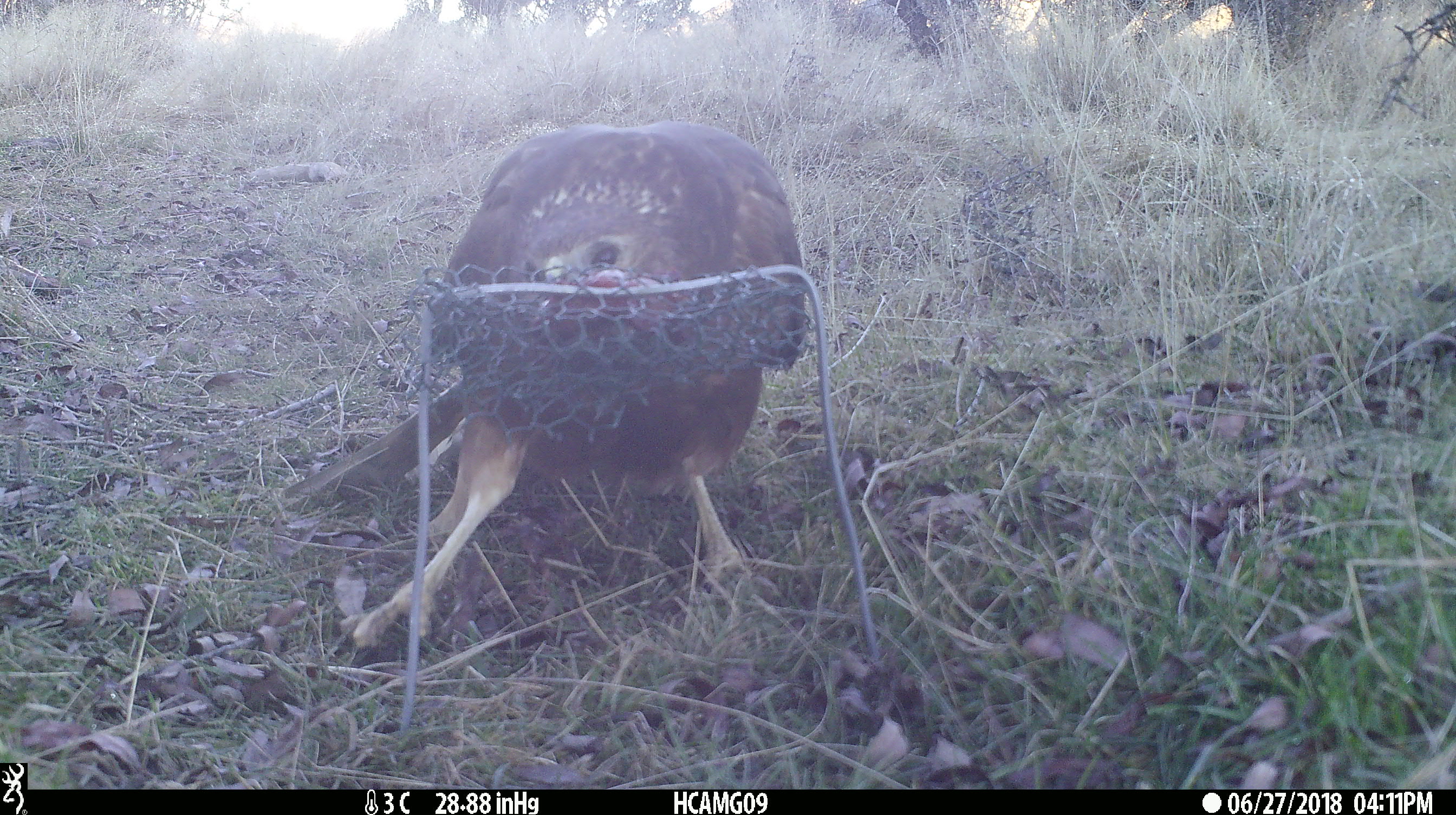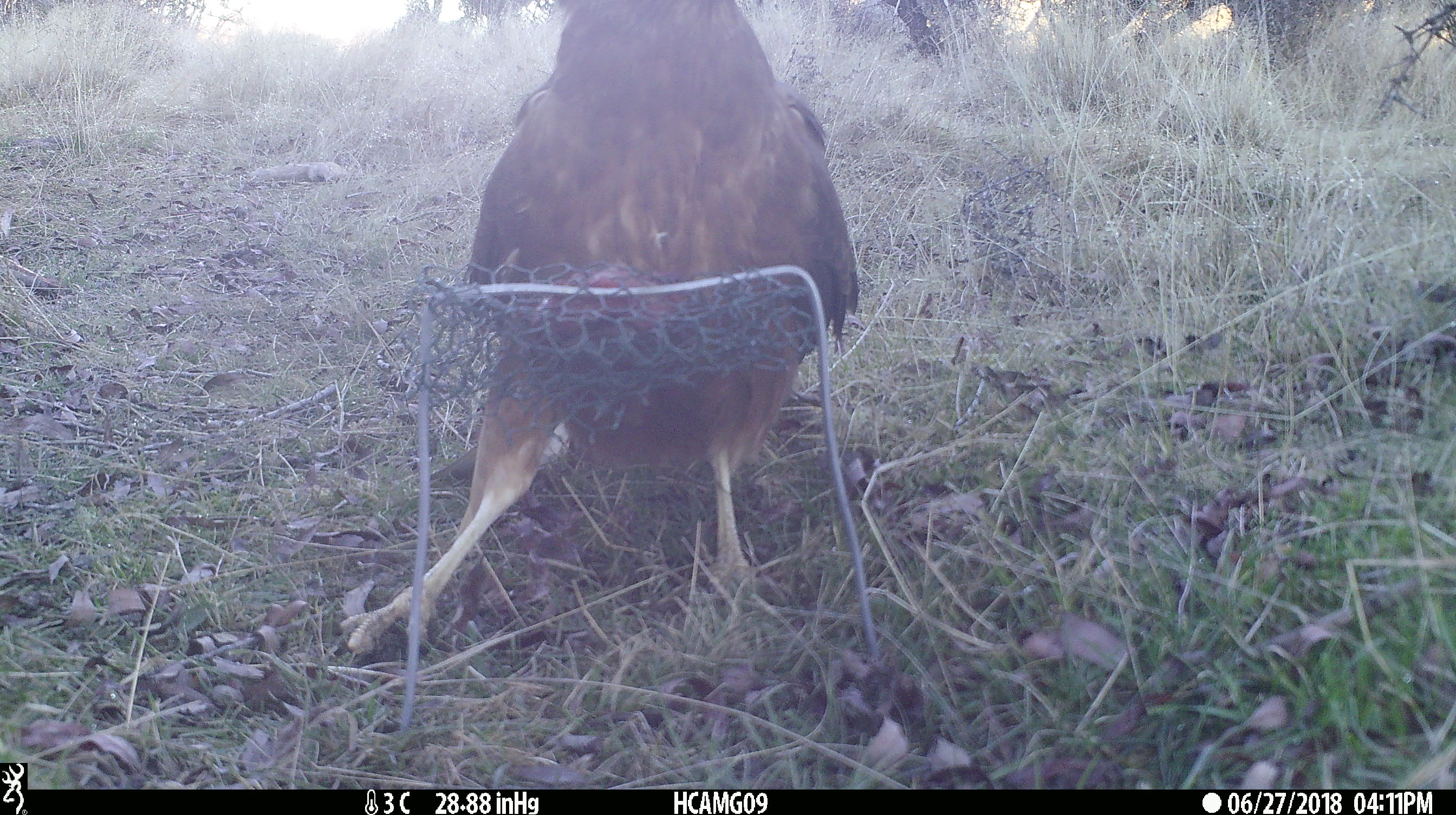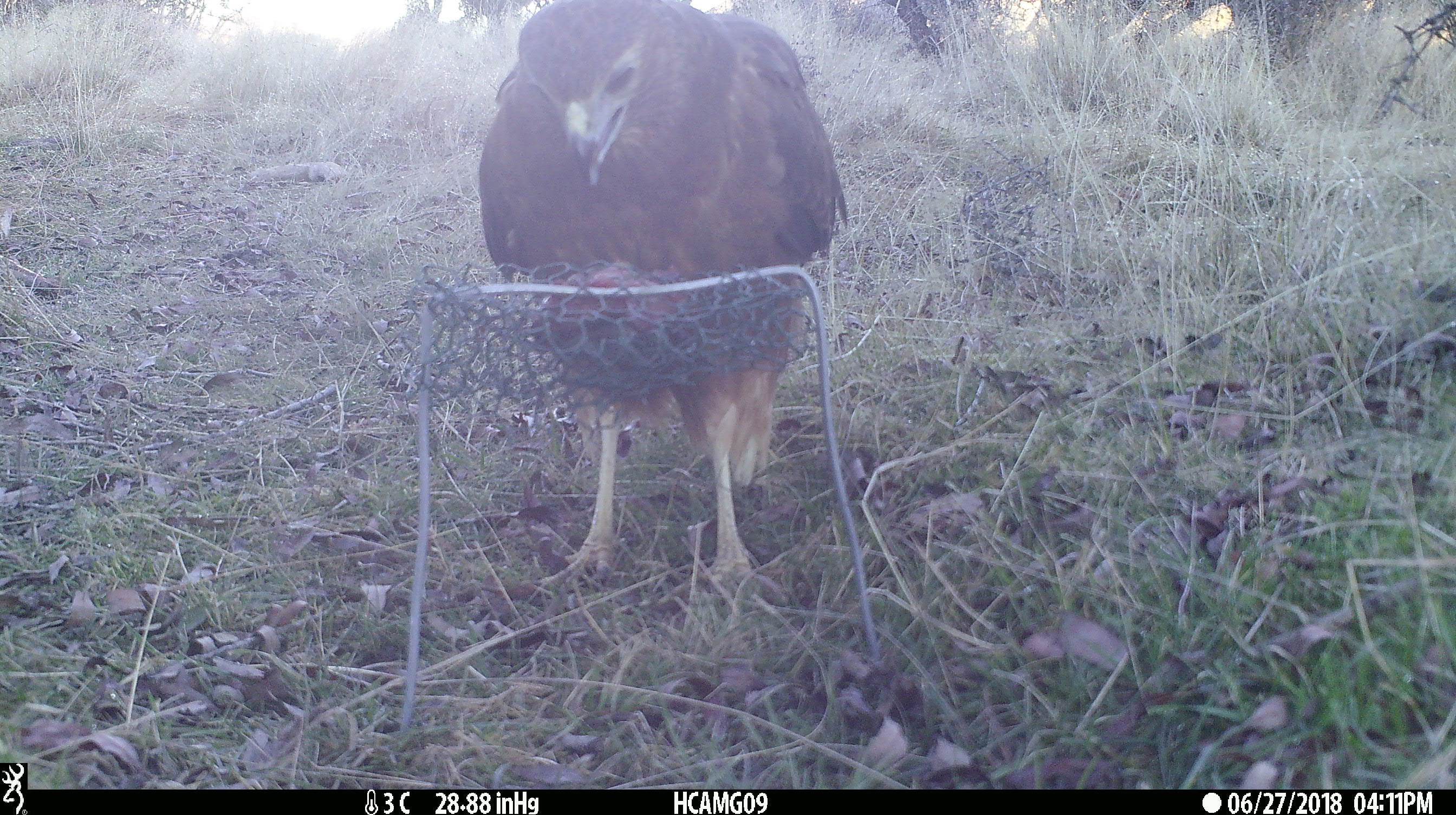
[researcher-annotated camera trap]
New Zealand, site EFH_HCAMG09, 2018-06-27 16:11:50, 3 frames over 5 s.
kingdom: Animalia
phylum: Chordata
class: Aves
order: Accipitriformes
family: Accipitridae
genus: Circus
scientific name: Circus approximans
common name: swamp harrier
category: harrier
Harrier (swamp harrier) (Circus approximans).